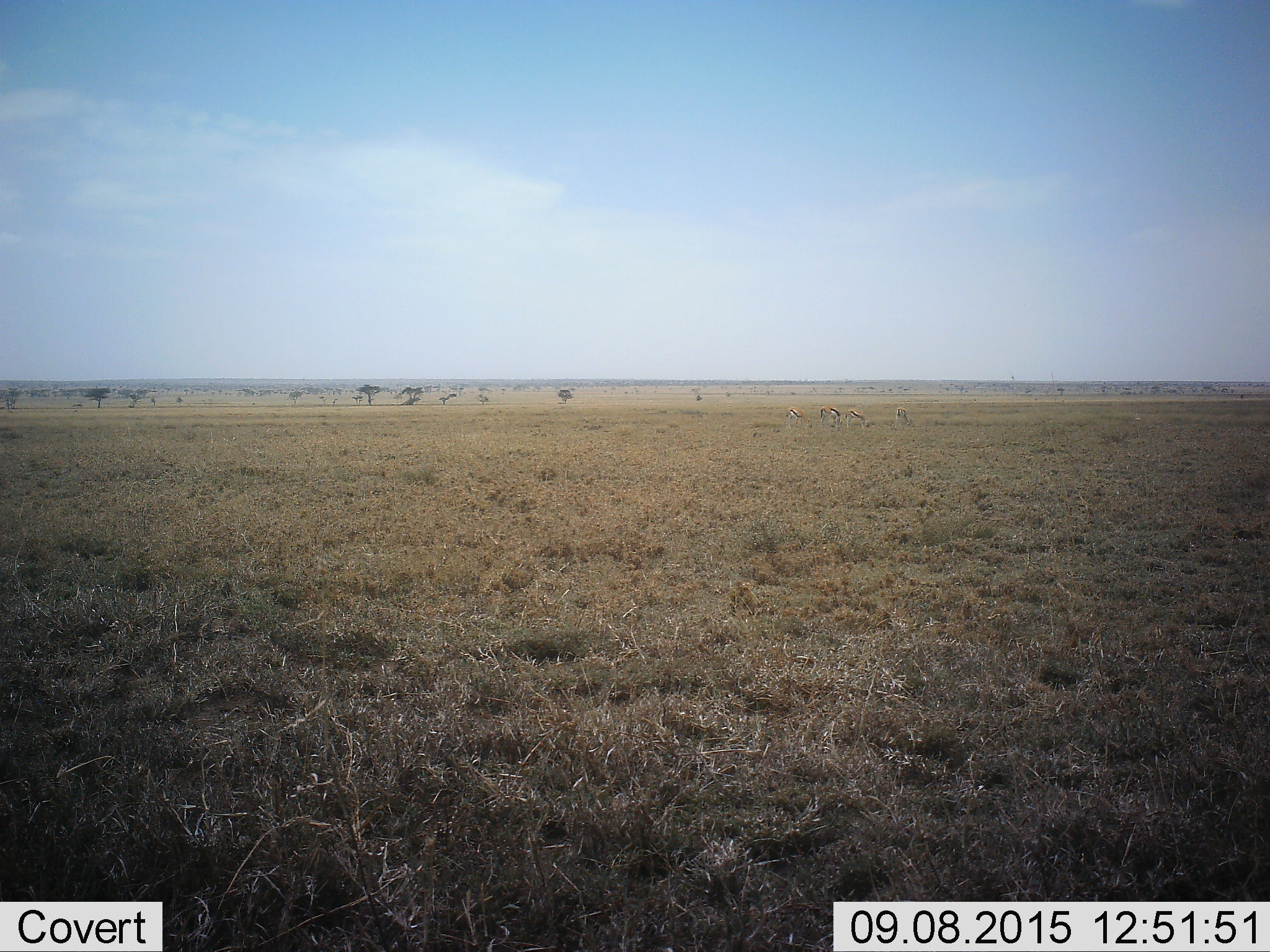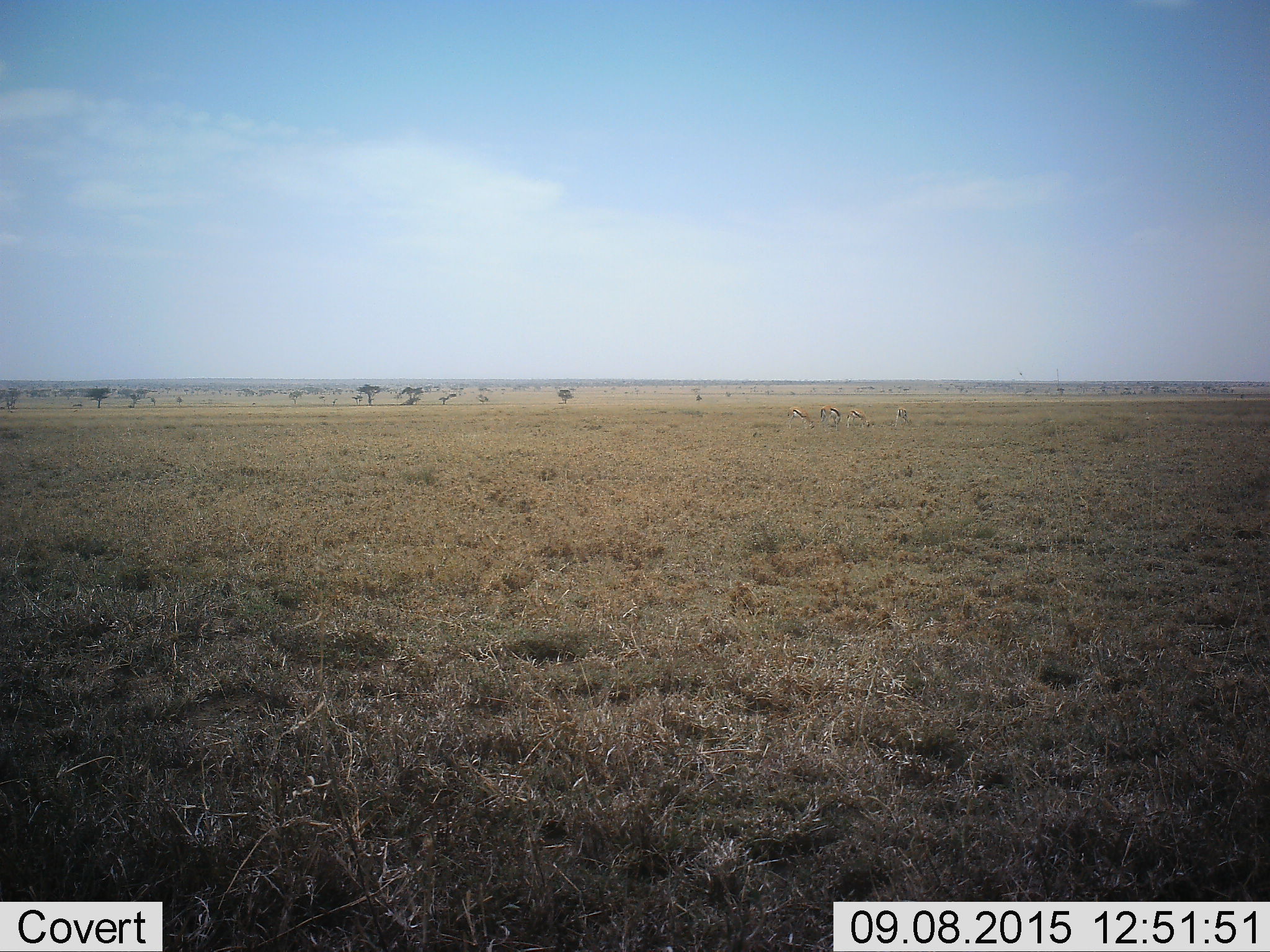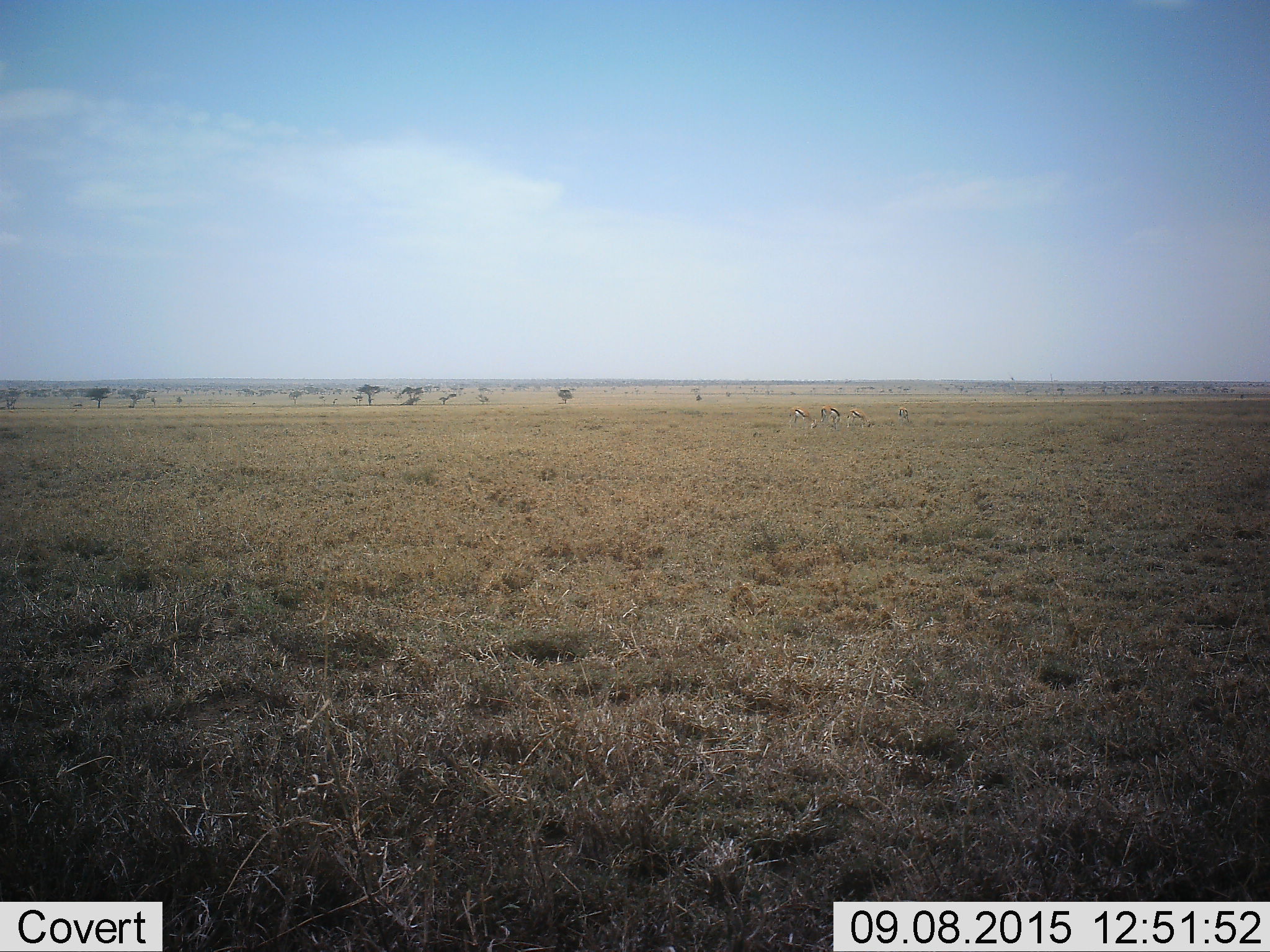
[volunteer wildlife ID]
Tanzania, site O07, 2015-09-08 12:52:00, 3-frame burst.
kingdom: Animalia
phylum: Chordata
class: Mammalia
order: Artiodactyla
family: Bovidae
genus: Eudorcas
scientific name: Eudorcas thomsonii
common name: thomson's gazelle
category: gazellethomsons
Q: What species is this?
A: Gazellethomsons (thomson's gazelle) (Eudorcas thomsonii).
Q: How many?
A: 5.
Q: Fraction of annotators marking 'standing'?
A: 20%.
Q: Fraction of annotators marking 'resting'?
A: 0%.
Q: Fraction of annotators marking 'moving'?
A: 20%.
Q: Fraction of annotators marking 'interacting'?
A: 0%.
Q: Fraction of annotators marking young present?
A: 0%.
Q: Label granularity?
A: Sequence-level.